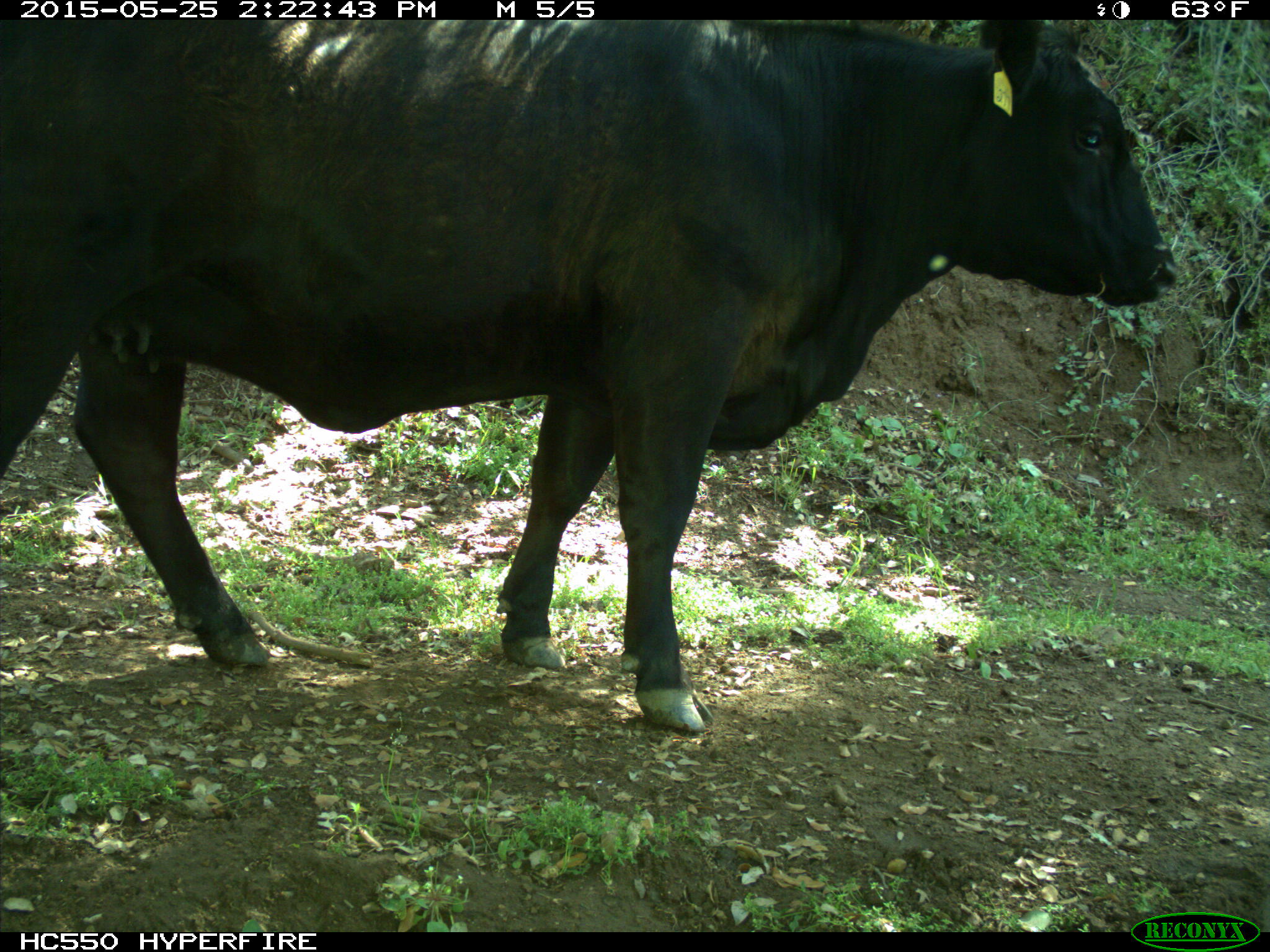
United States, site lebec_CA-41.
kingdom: Animalia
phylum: Chordata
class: Mammalia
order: Artiodactyla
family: Bovidae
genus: Bos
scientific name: Bos taurus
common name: domestic cow